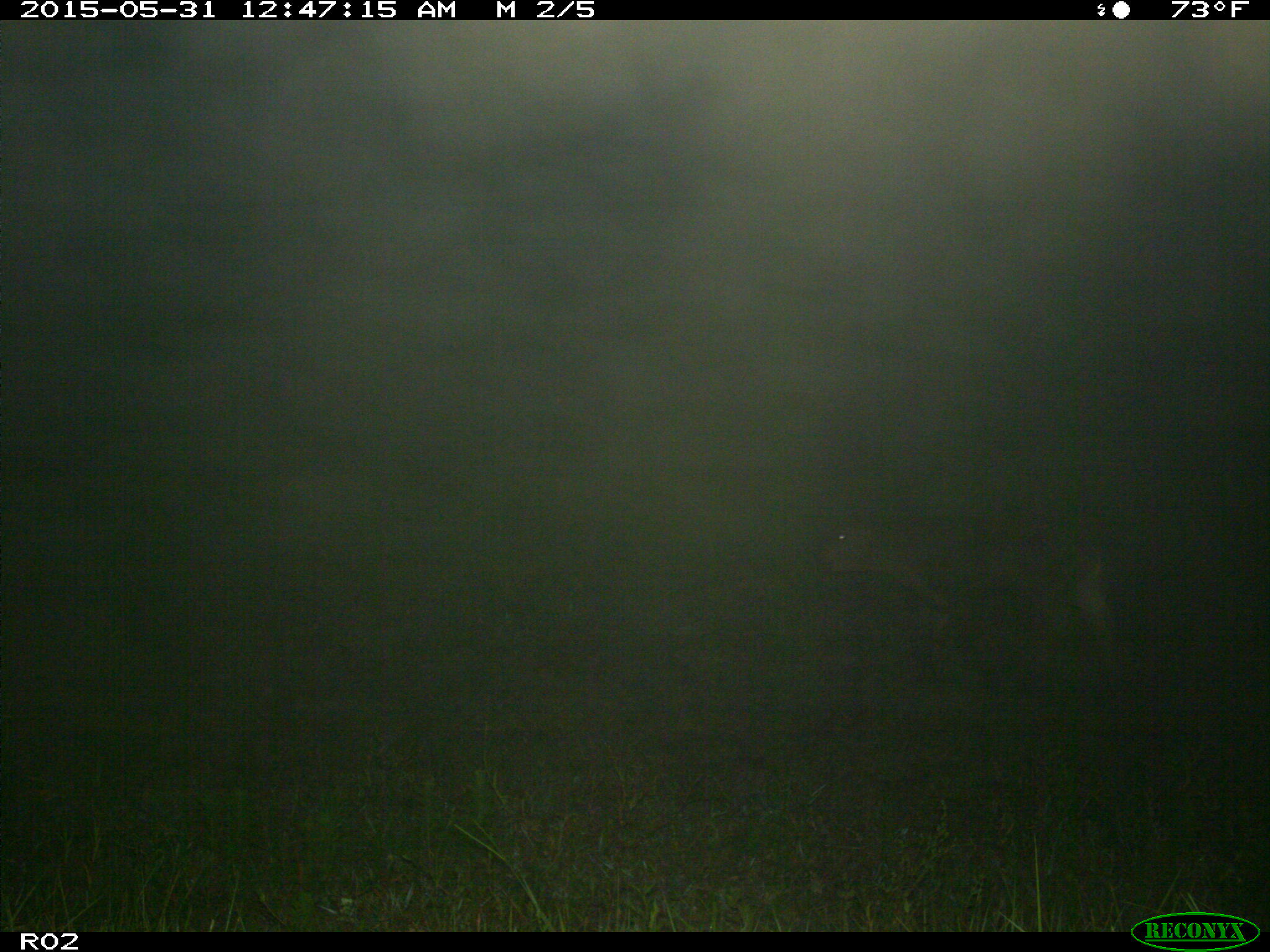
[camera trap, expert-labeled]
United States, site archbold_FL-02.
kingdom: Animalia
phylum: Chordata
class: Mammalia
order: Artiodactyla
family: Bovidae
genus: Bos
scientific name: Bos taurus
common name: domestic cow